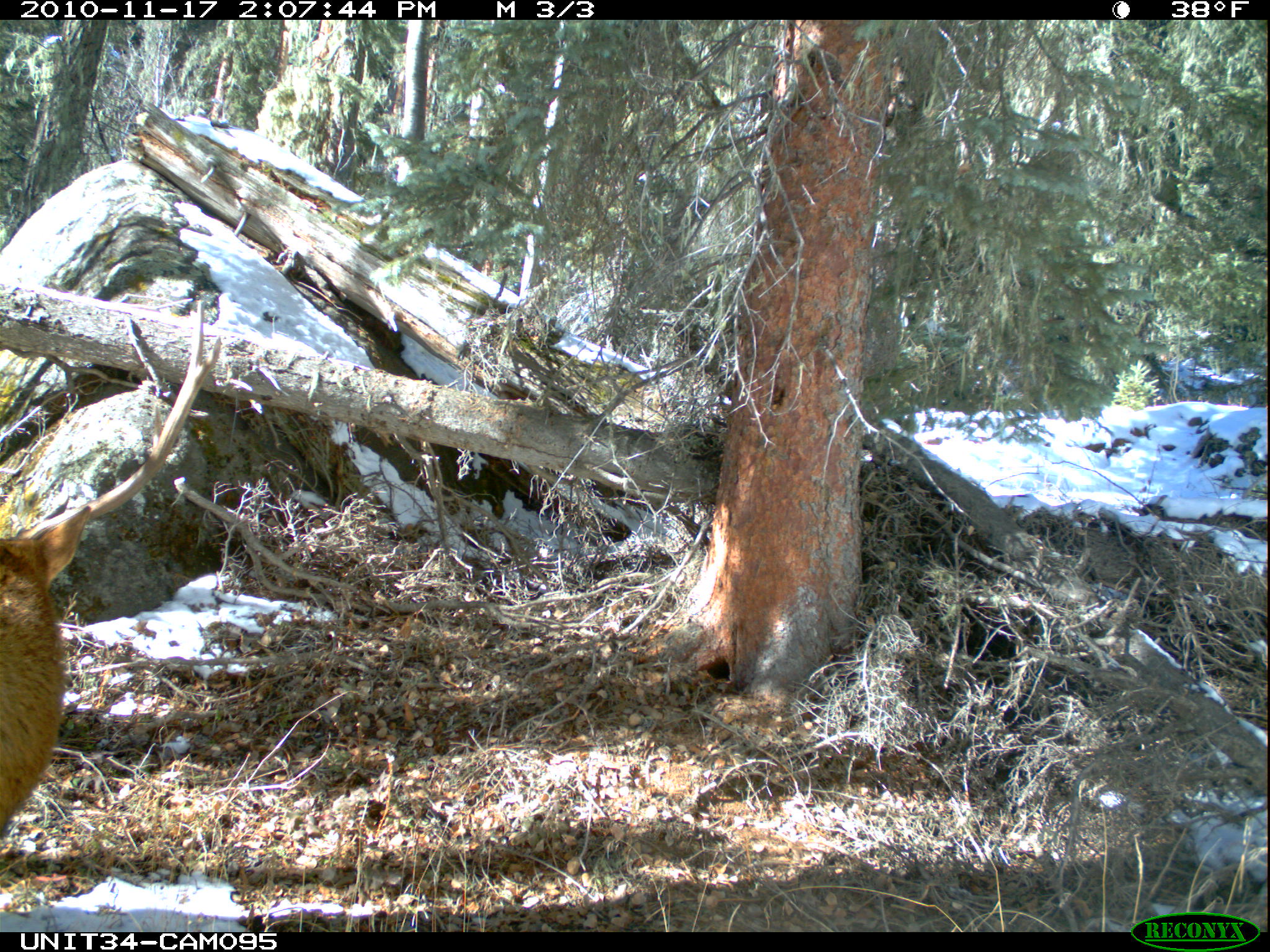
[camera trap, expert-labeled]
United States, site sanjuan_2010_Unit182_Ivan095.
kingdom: Animalia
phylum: Chordata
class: Mammalia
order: Artiodactyla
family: Cervidae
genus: Cervus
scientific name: Cervus elaphus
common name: red deer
Cervus elaphus (red deer).